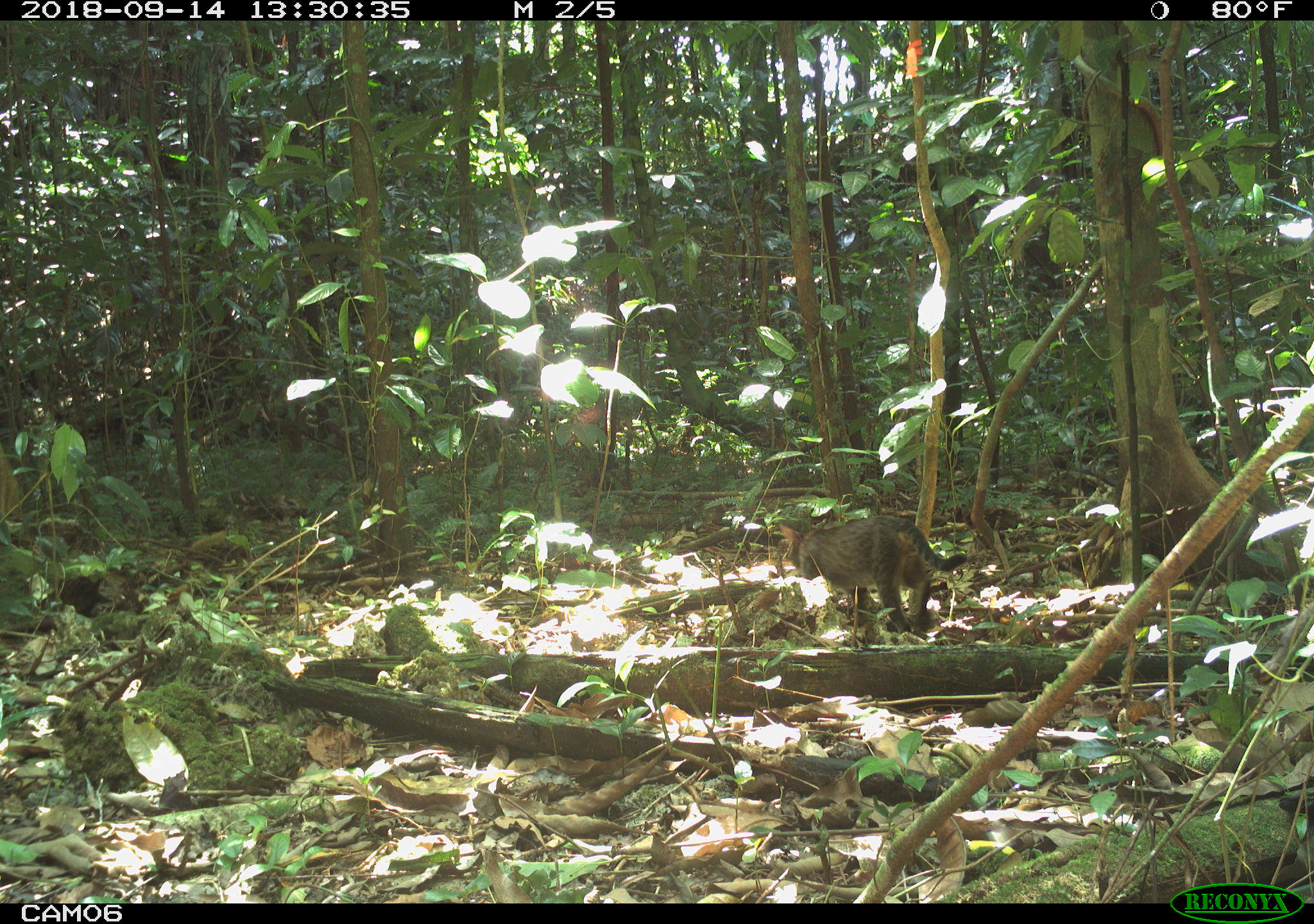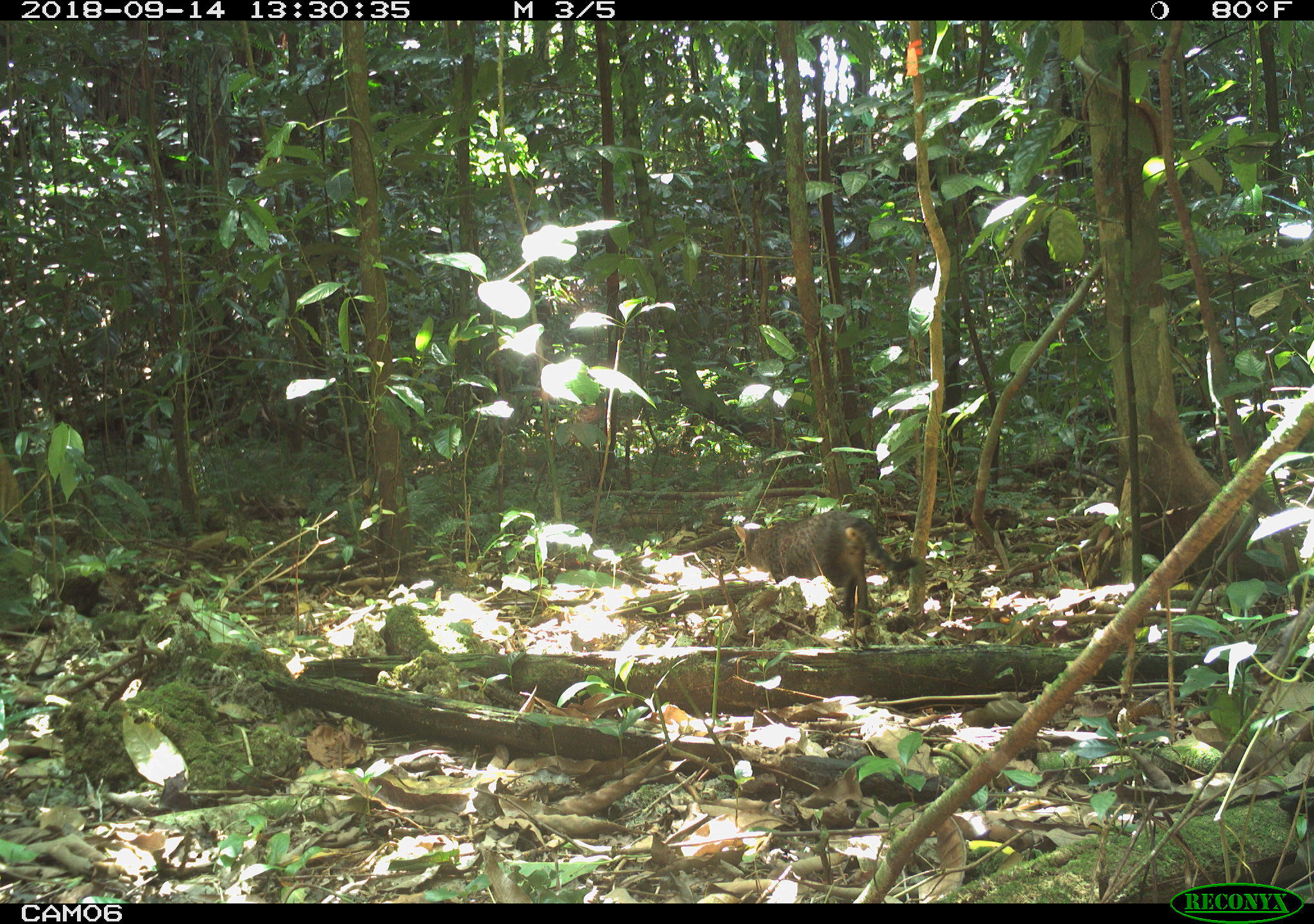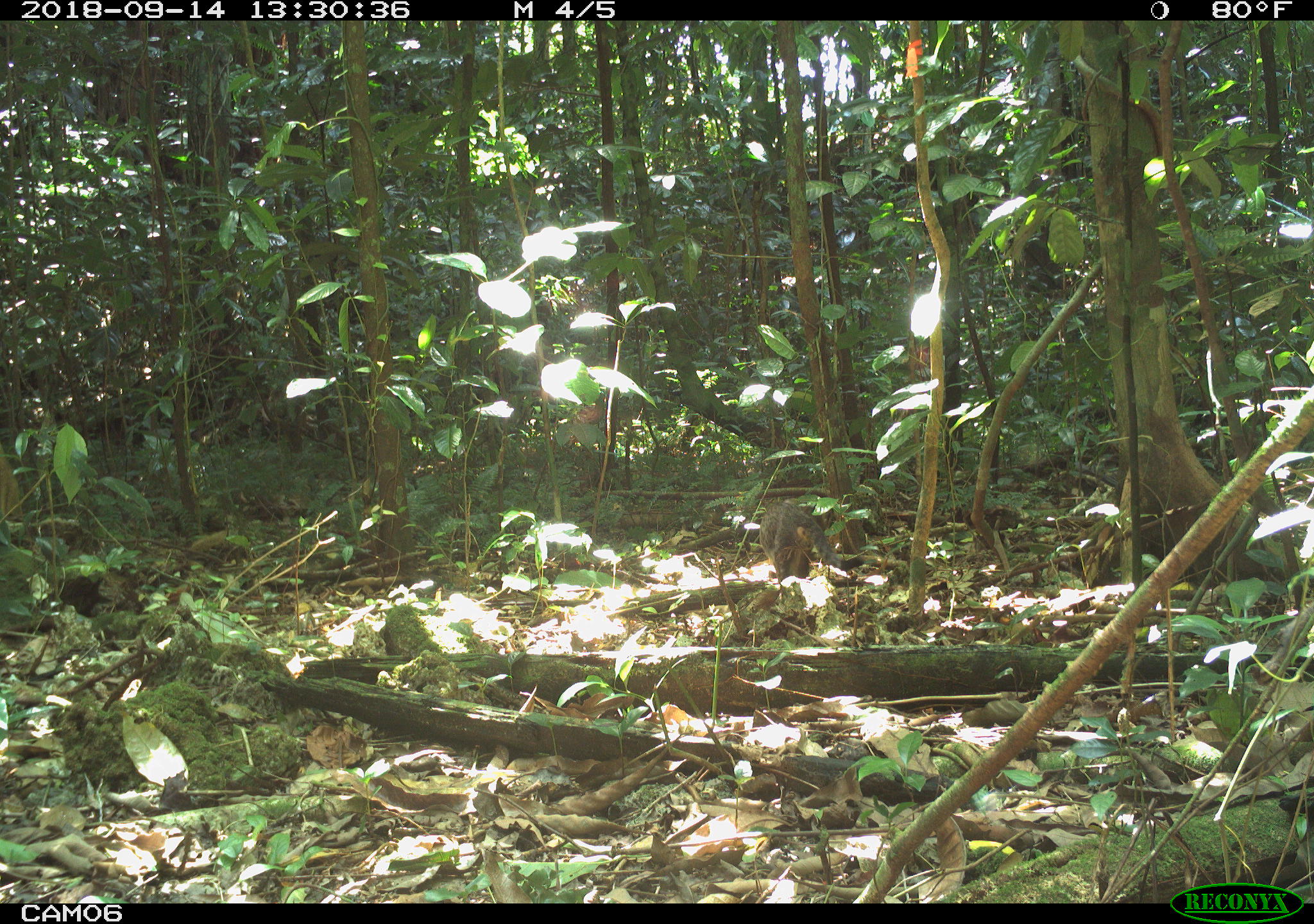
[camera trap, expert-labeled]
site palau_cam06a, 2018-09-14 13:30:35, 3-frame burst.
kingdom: Animalia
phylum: Chordata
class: Mammalia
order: Carnivora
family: Felidae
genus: Felis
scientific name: Felis catus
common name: cat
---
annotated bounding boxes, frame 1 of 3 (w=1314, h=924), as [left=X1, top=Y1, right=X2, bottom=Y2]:
cat: [left=776, top=513, right=970, bottom=642]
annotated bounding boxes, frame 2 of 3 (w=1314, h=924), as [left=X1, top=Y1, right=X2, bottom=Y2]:
cat: [left=728, top=505, right=927, bottom=637]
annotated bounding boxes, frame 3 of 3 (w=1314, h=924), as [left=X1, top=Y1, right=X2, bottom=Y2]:
cat: [left=753, top=491, right=844, bottom=585]